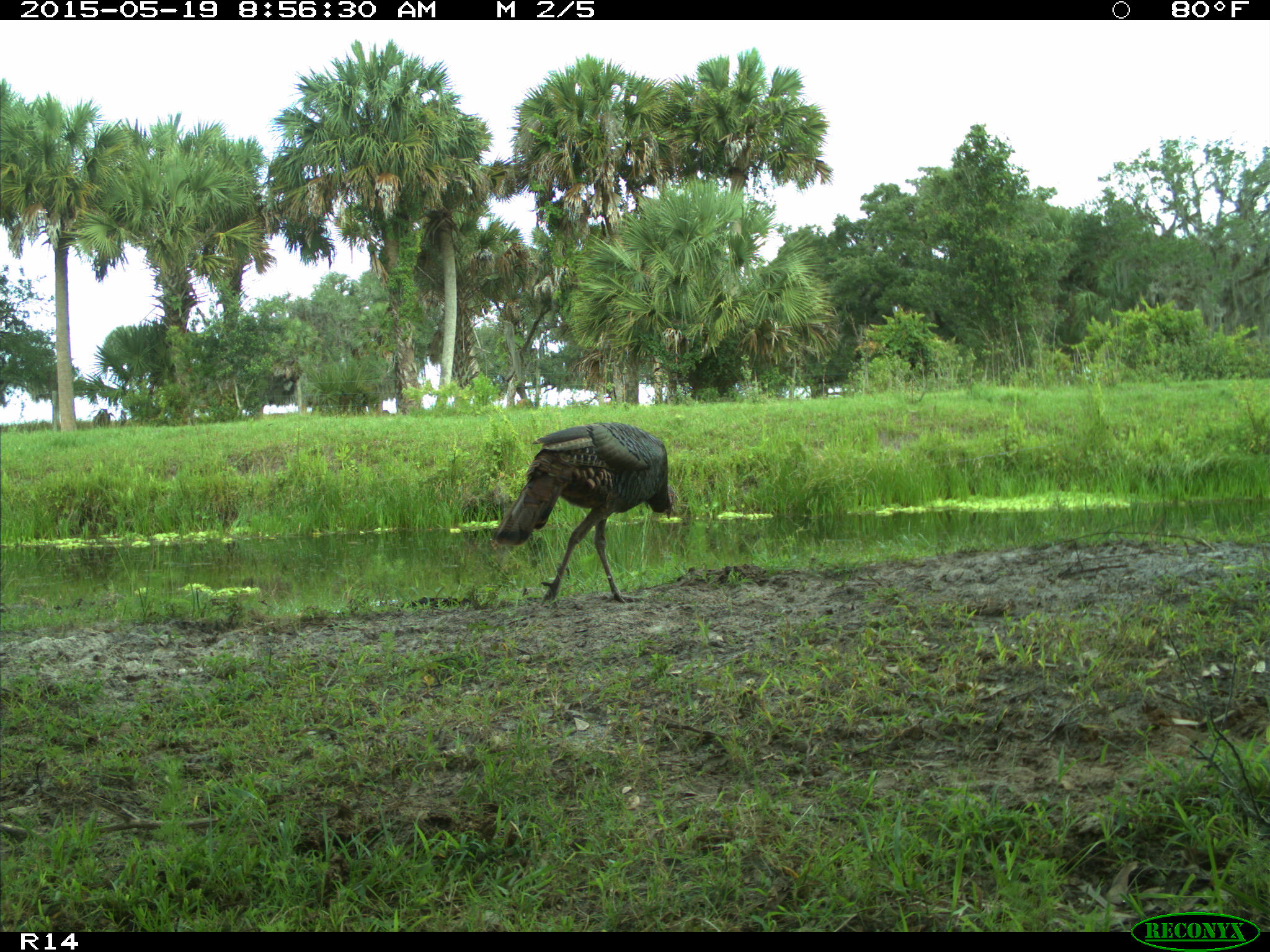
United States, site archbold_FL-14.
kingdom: Animalia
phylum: Chordata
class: Aves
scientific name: Aves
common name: birds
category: unidentified bird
Unidentified bird (birds) (Aves).